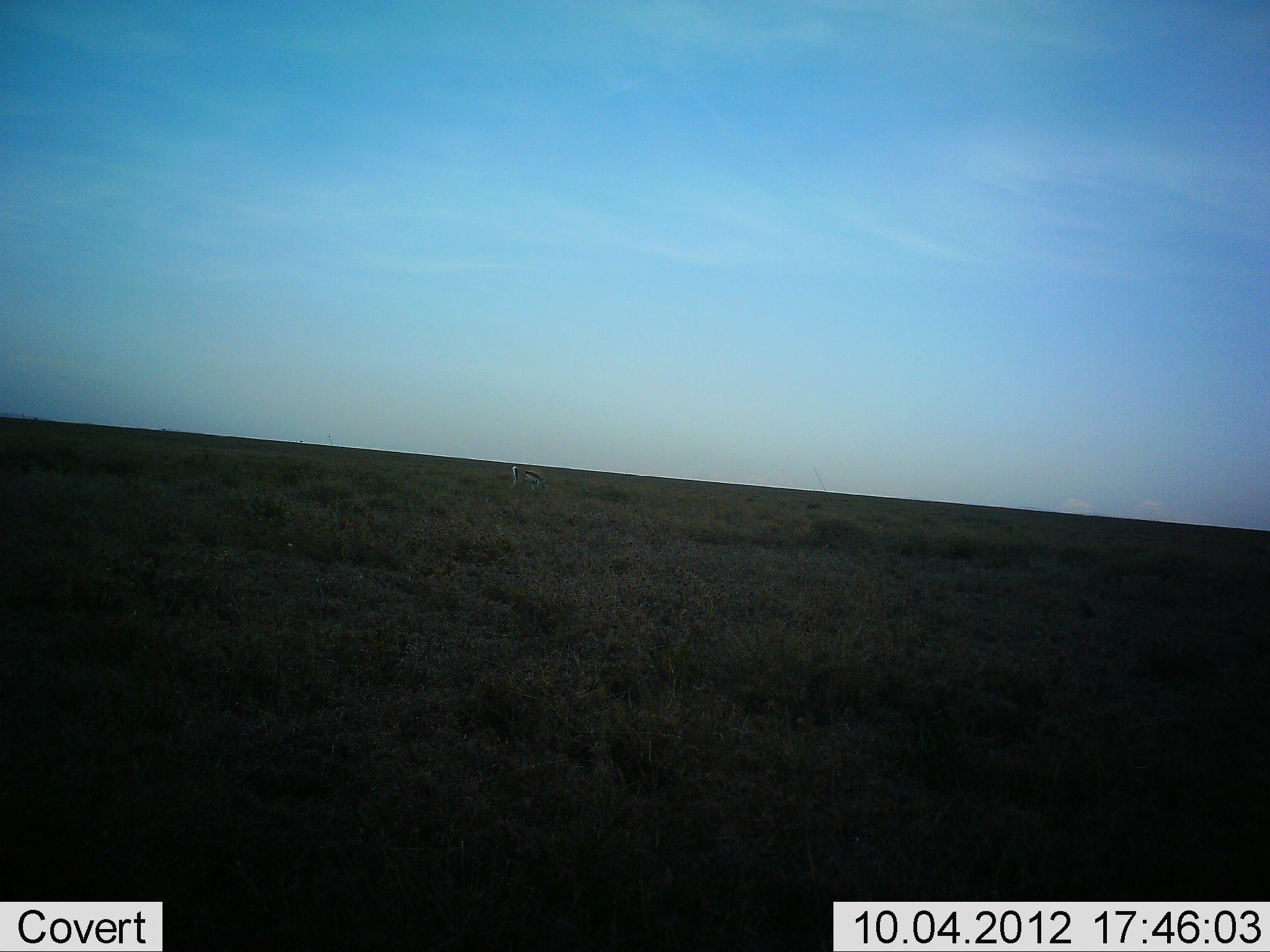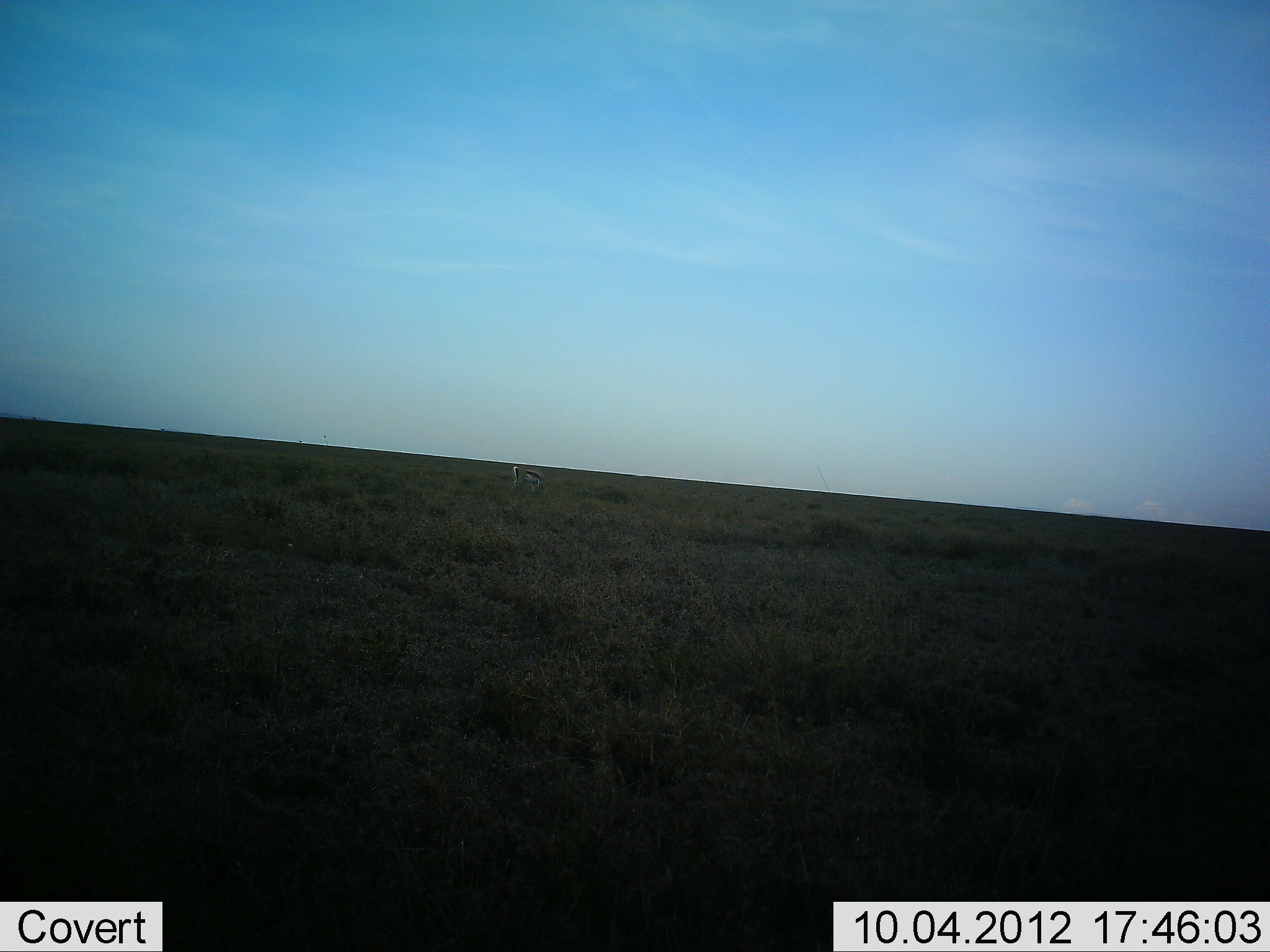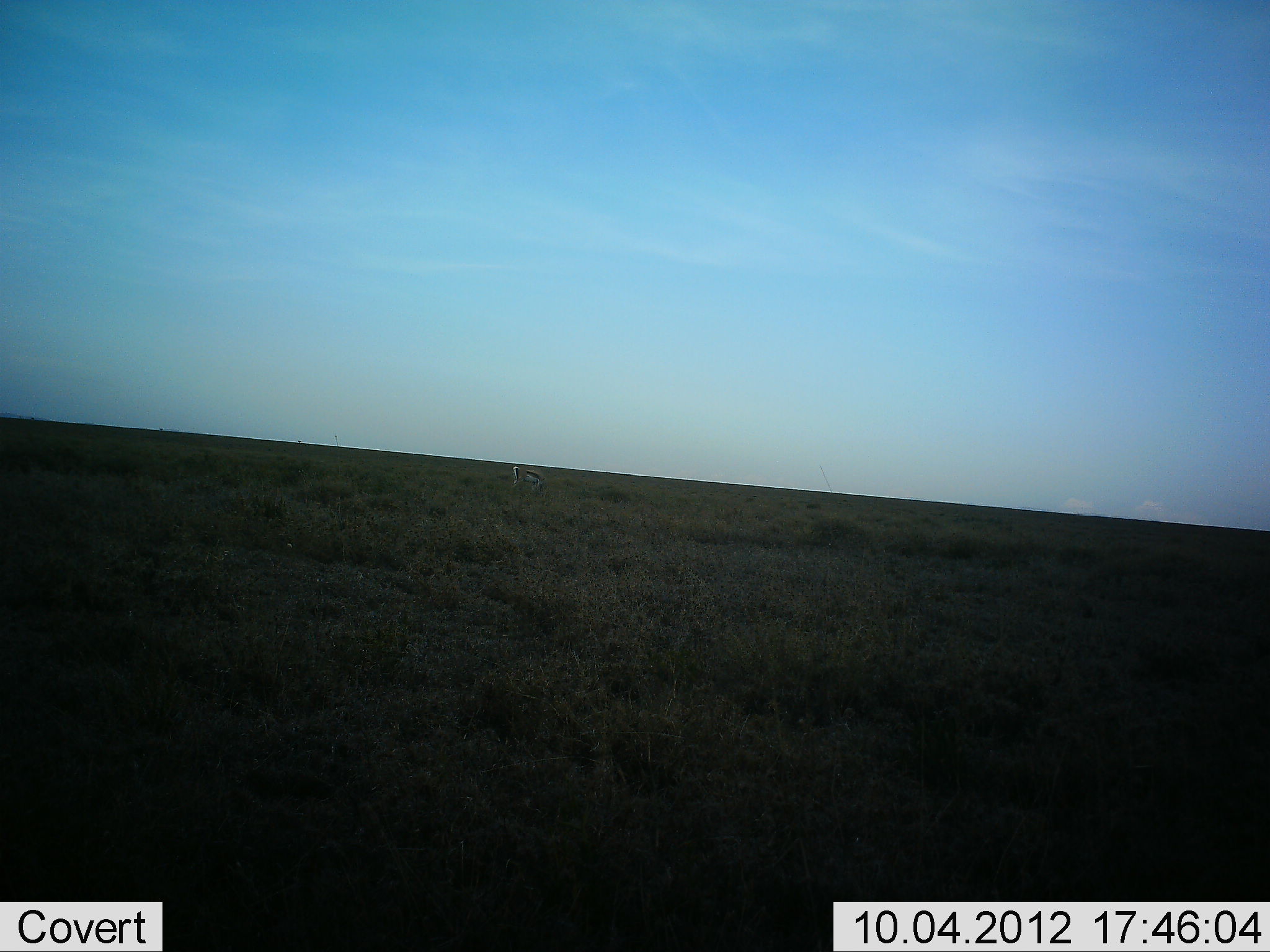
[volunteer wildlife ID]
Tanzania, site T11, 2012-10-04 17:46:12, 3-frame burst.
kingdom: Animalia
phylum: Chordata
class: Mammalia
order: Artiodactyla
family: Bovidae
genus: Eudorcas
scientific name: Eudorcas thomsonii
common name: thomson's gazelle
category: gazellethomsons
Gazellethomsons (thomson's gazelle) (Eudorcas thomsonii), count 1. Behavior (volunteer vote fractions): standing 30%, resting 0%, moving 0%, interacting 0%. Young present (vote fraction): 0%. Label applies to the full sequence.